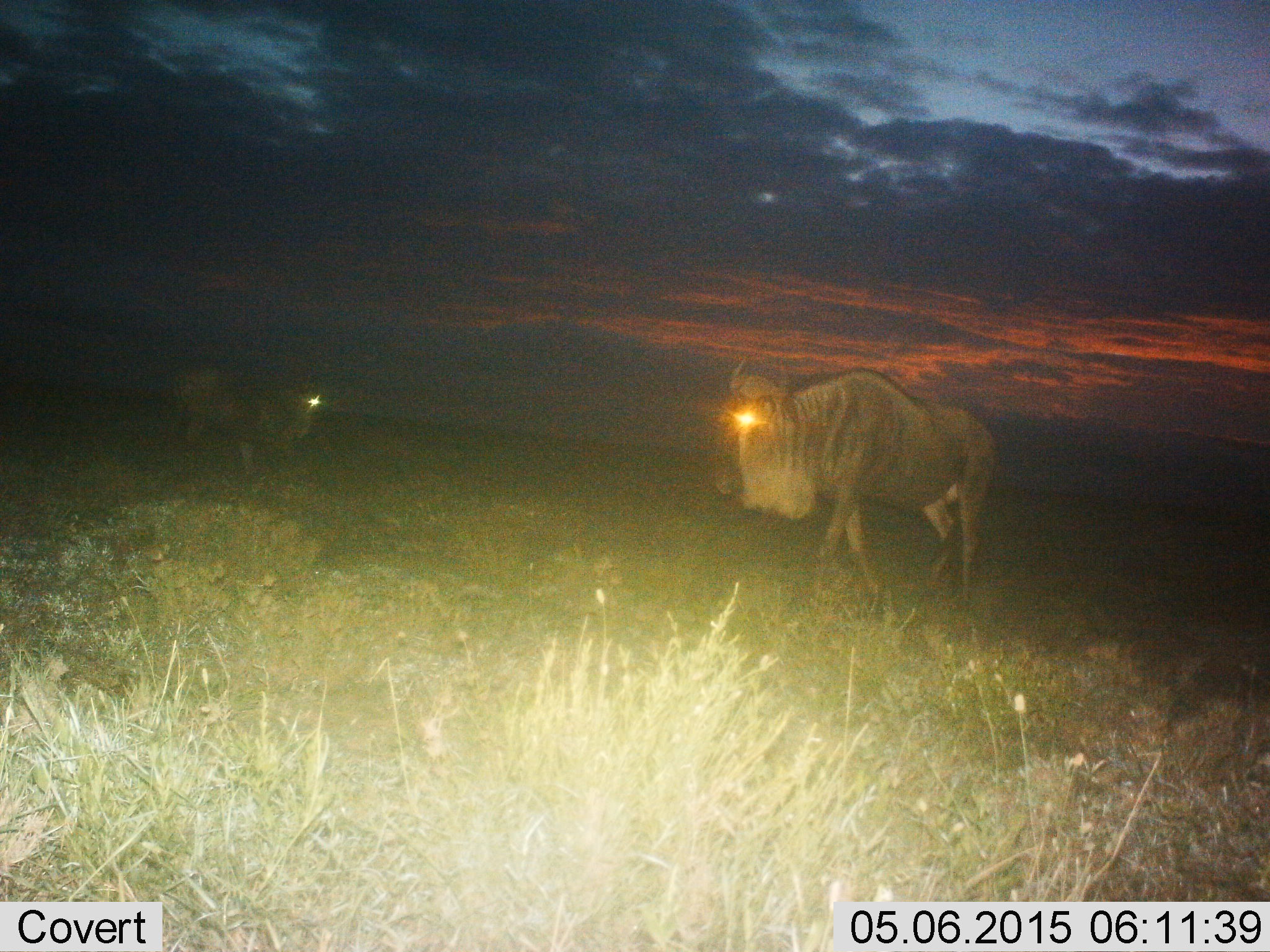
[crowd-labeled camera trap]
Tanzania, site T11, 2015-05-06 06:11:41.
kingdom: Animalia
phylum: Chordata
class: Mammalia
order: Artiodactyla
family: Bovidae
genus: Connochaetes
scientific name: Connochaetes taurinus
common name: blue wildebeest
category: wildebeest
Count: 2.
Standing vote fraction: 50%.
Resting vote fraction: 10%.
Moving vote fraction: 50%.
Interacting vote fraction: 0%.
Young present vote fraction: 0%.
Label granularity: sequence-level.